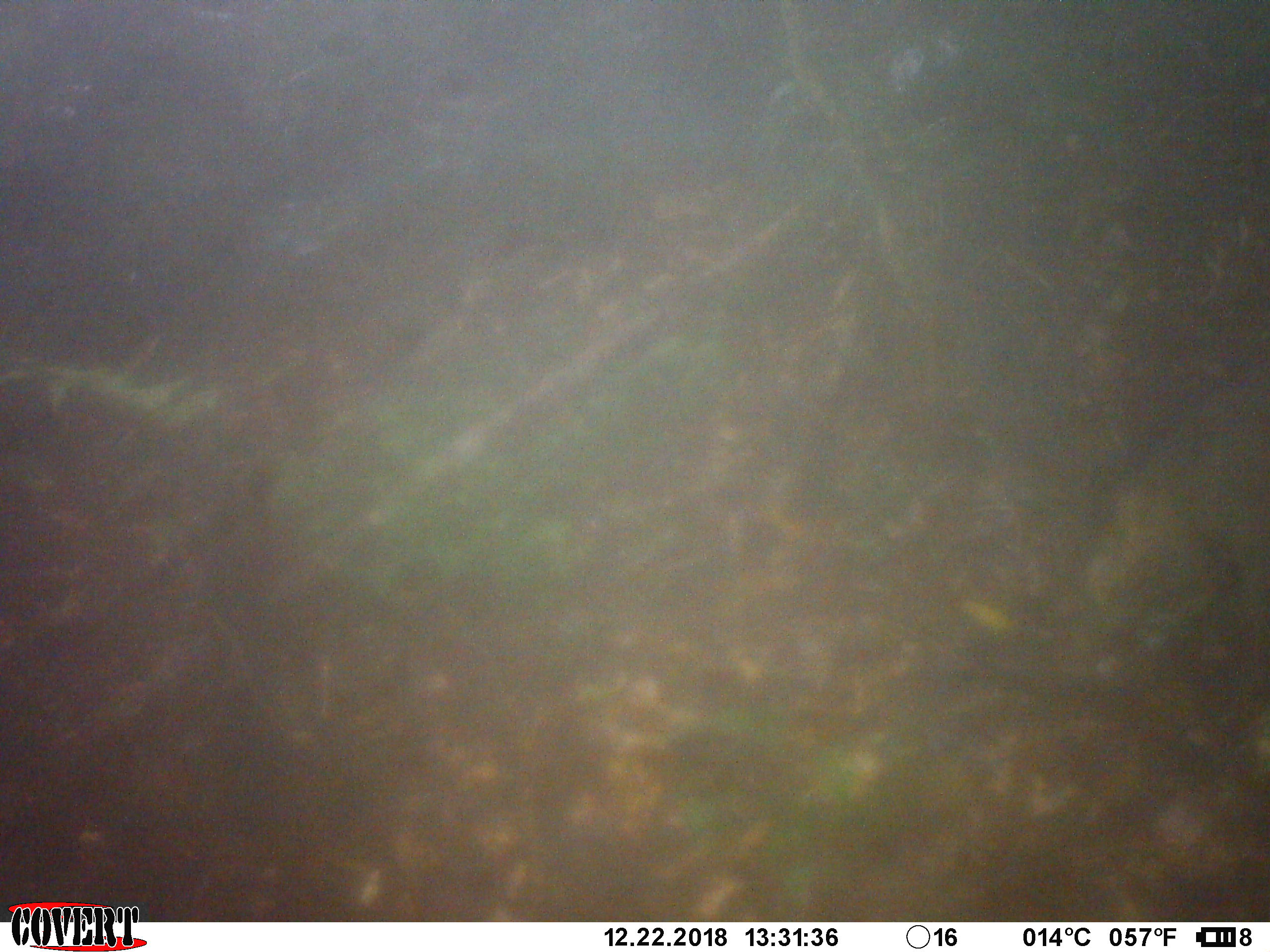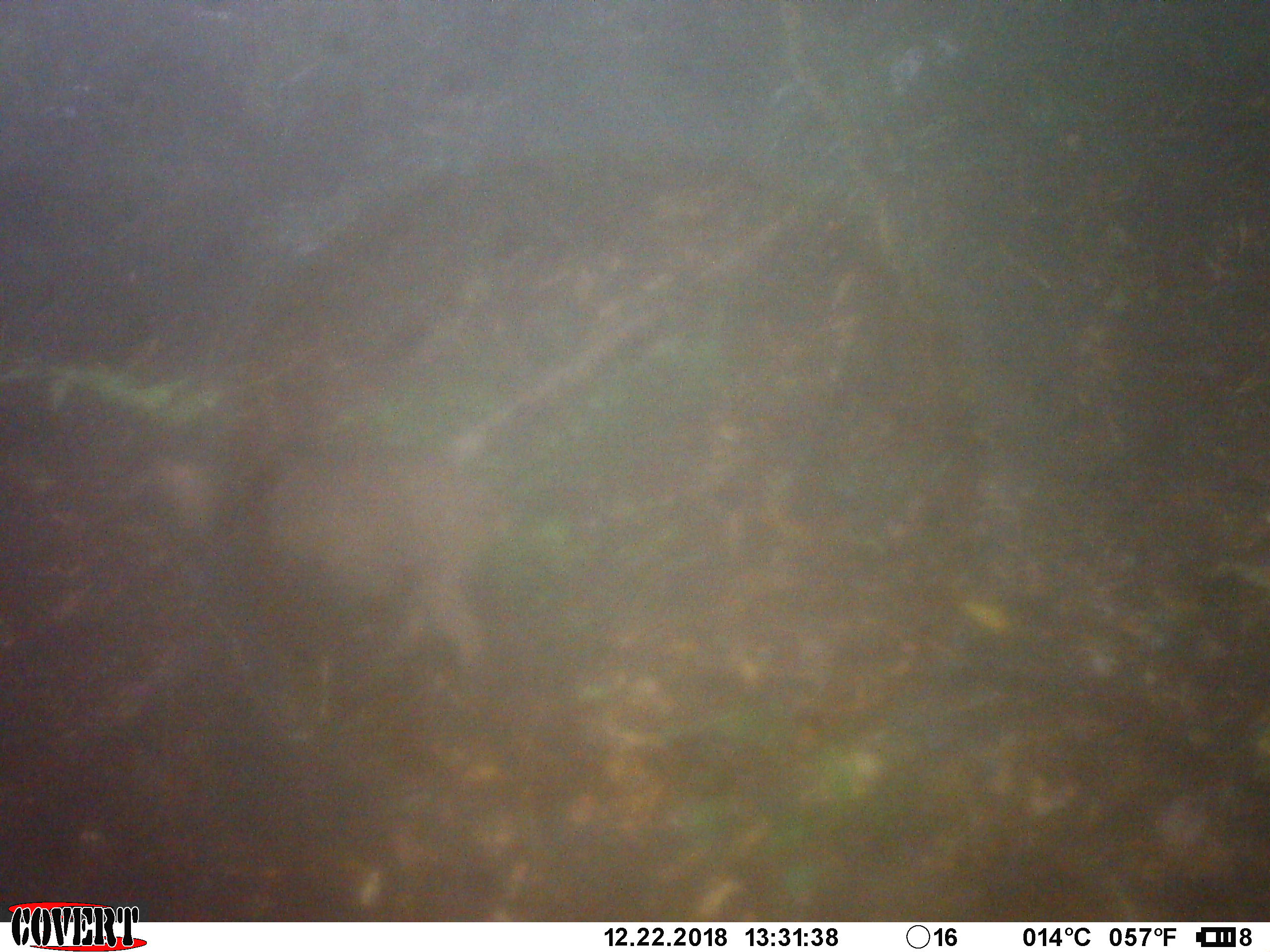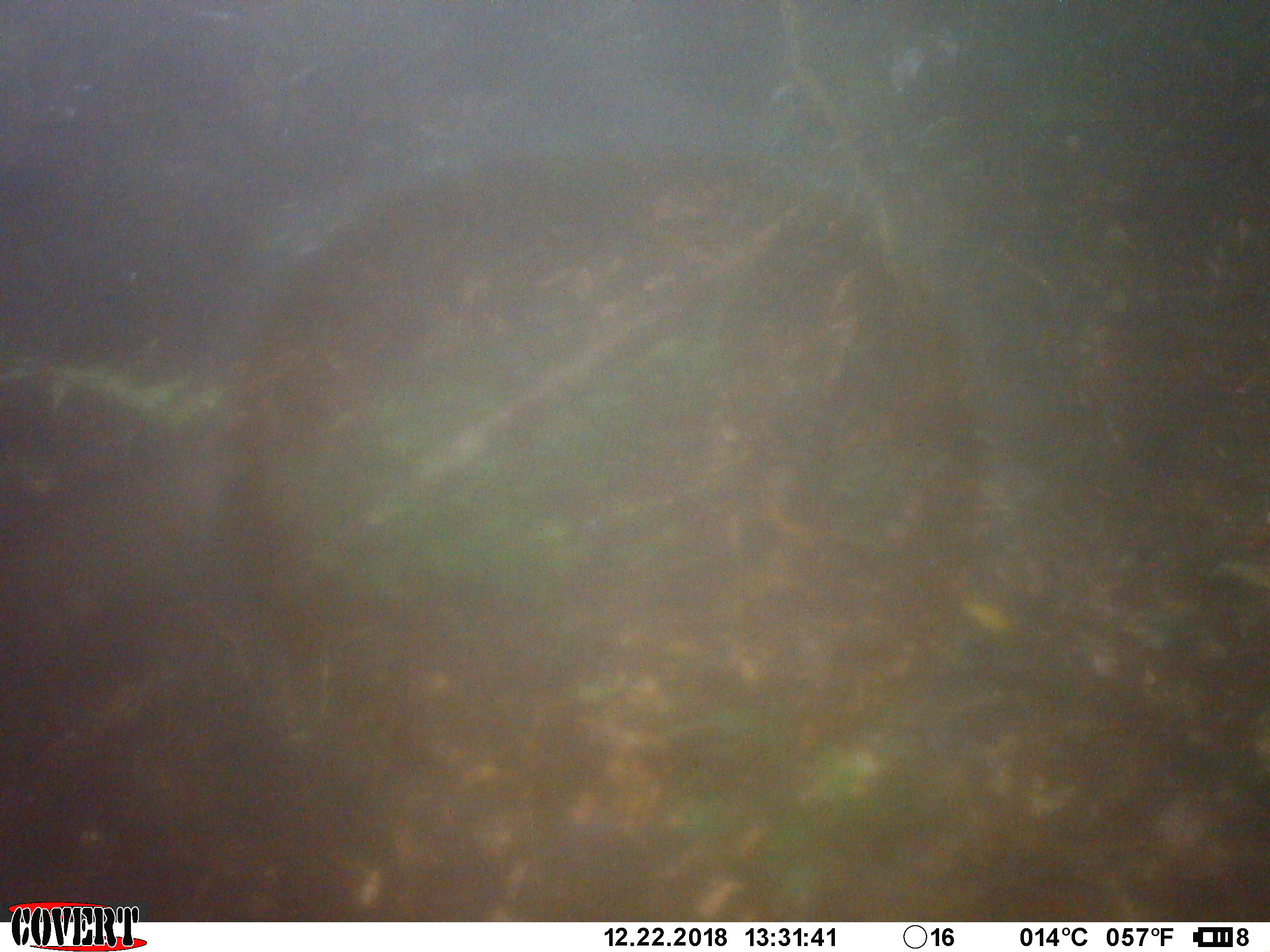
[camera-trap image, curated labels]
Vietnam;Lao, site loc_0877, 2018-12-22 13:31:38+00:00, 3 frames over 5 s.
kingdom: Animalia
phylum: Chordata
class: Mammalia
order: Artiodactyla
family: Suidae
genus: Sus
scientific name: Sus scrofa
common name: eurasian wild pig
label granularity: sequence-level